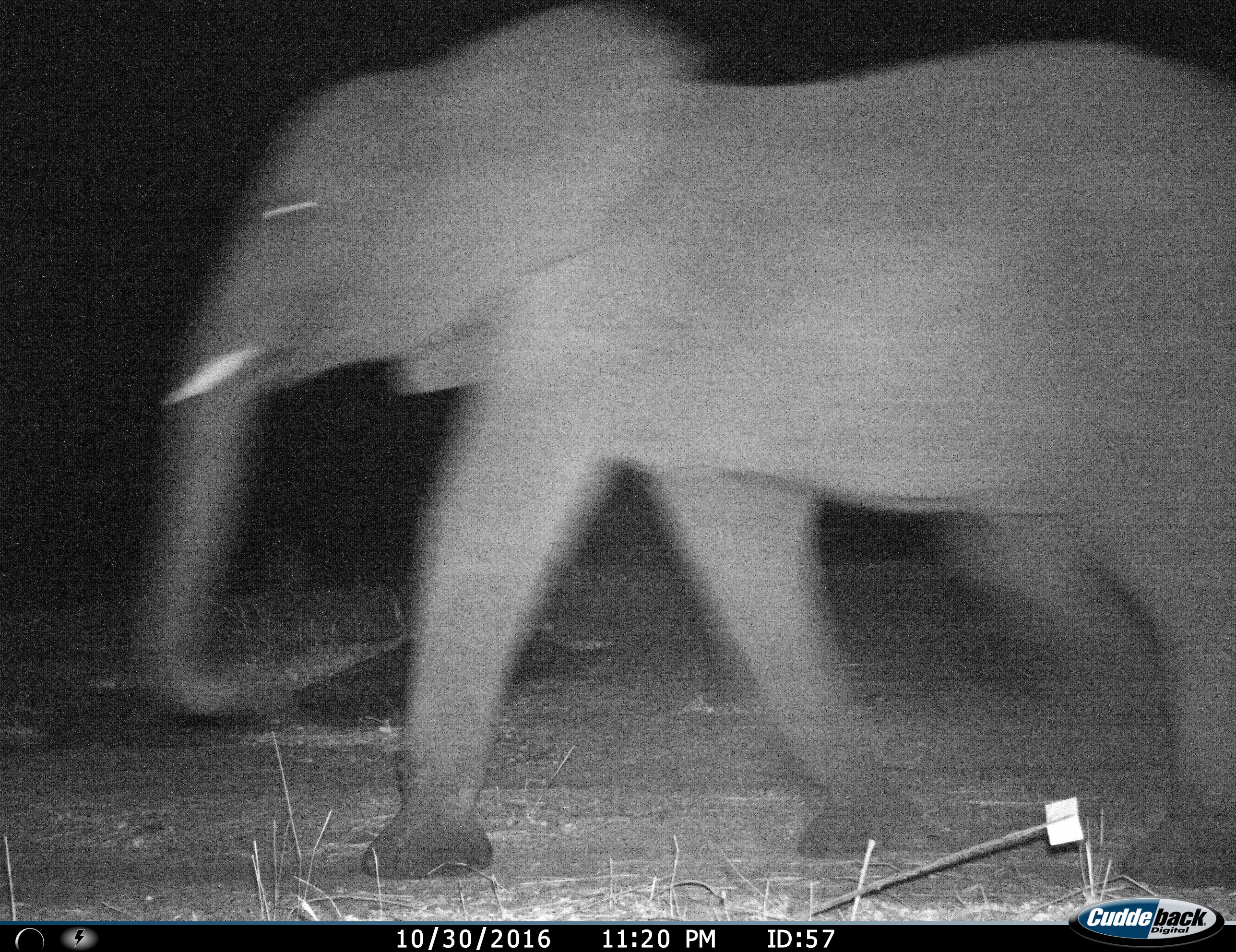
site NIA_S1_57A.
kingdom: Animalia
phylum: Chordata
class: Mammalia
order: Proboscidea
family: Elephantidae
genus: Loxodonta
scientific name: Loxodonta africana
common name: african bush elephant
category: elephant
Elephant (african bush elephant) (Loxodonta africana), count 1. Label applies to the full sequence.